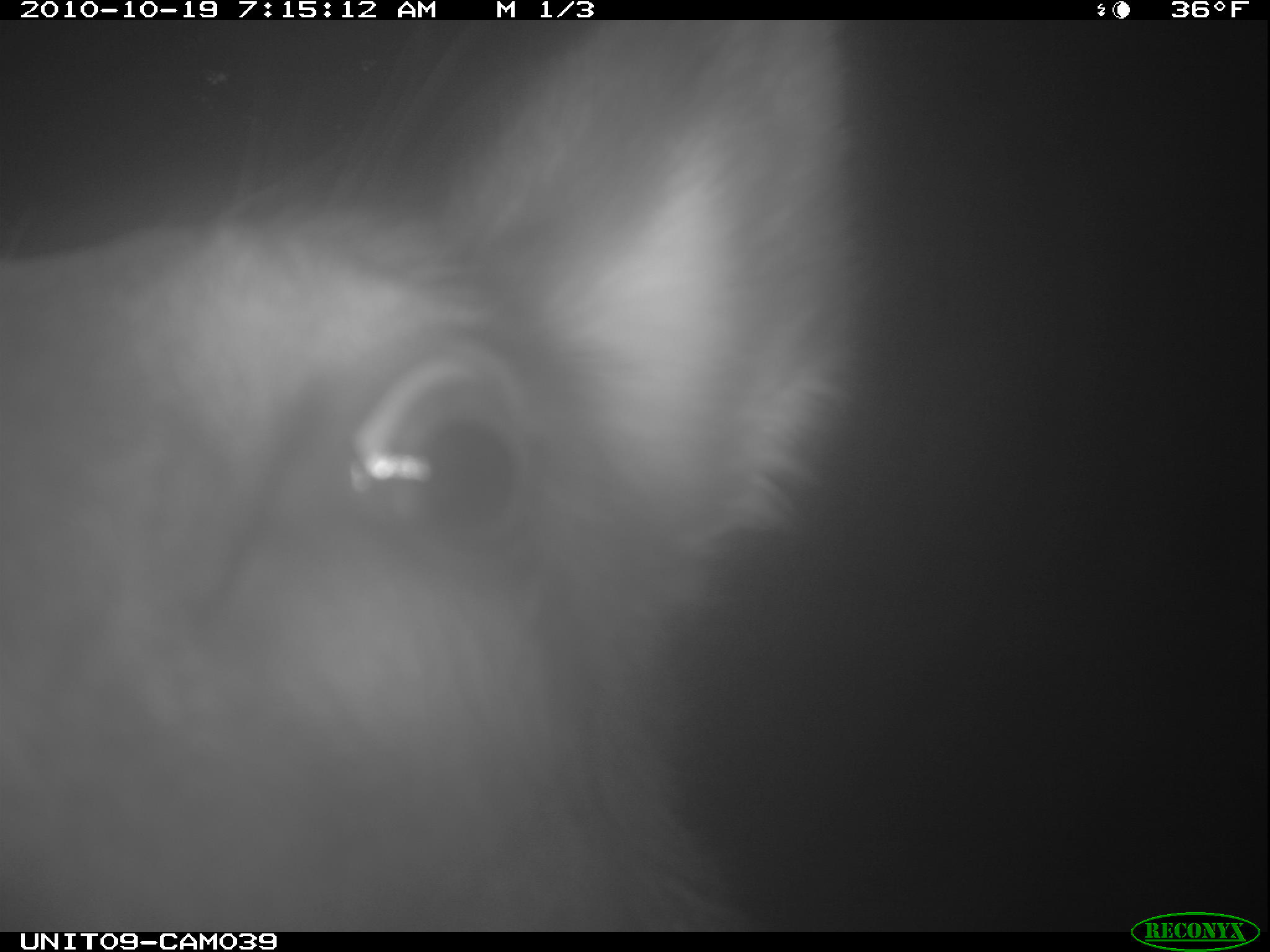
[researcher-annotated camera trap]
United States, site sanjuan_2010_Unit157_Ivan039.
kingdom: Animalia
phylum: Chordata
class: Mammalia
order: Artiodactyla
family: Cervidae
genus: Cervus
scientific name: Cervus elaphus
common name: red deer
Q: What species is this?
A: Cervus elaphus (red deer).